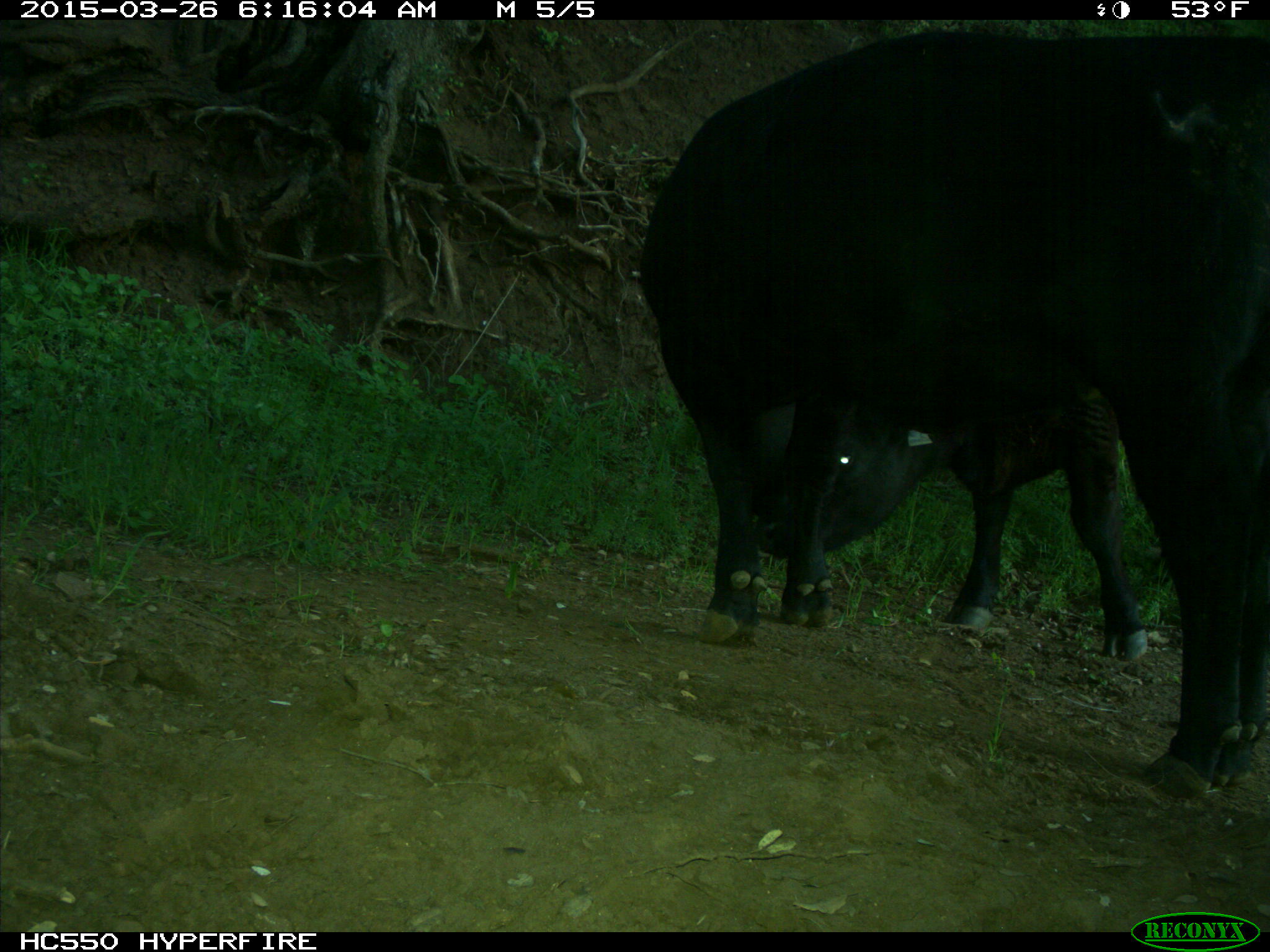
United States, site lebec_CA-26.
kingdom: Animalia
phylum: Chordata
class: Mammalia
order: Artiodactyla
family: Bovidae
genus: Bos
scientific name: Bos taurus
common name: domestic cow